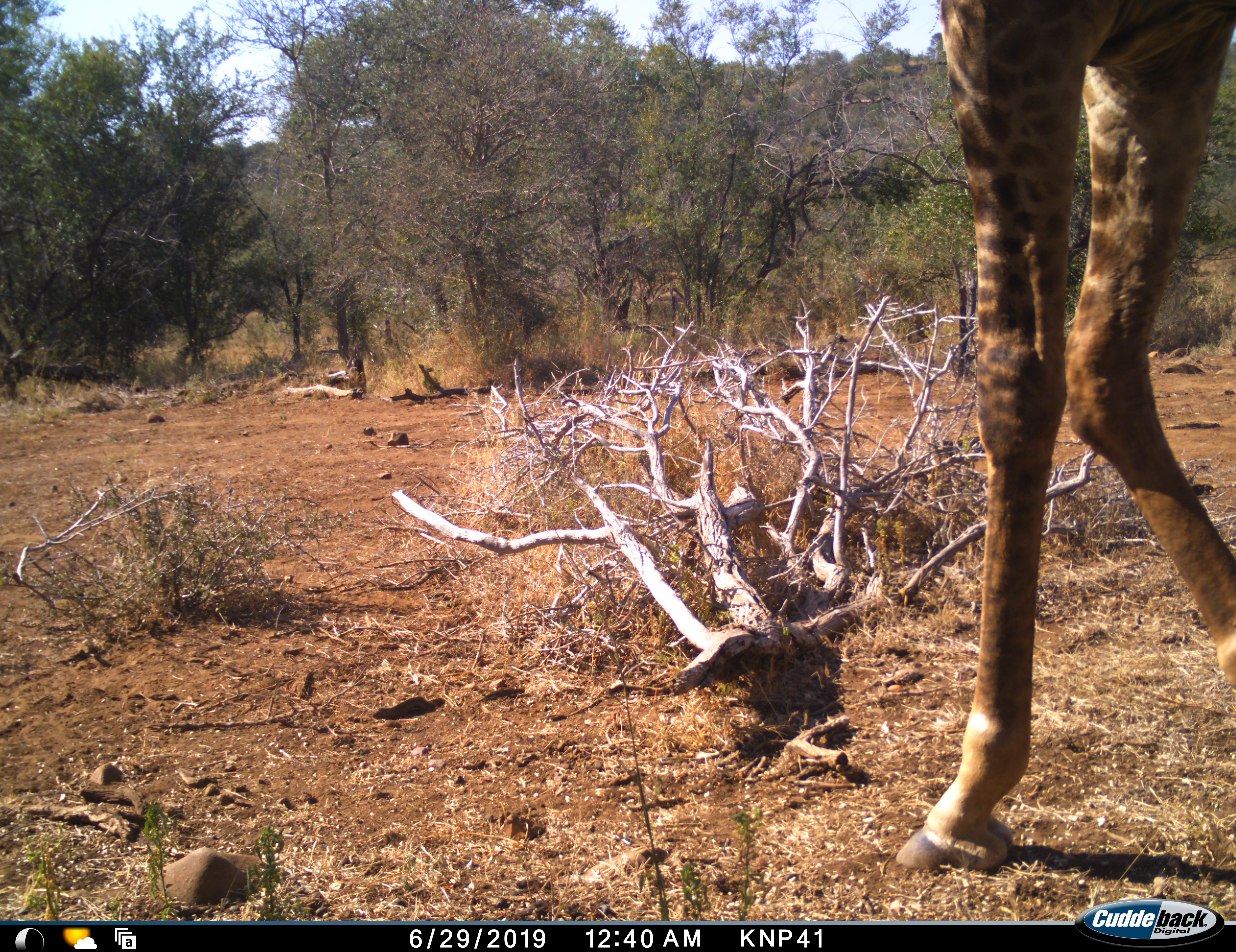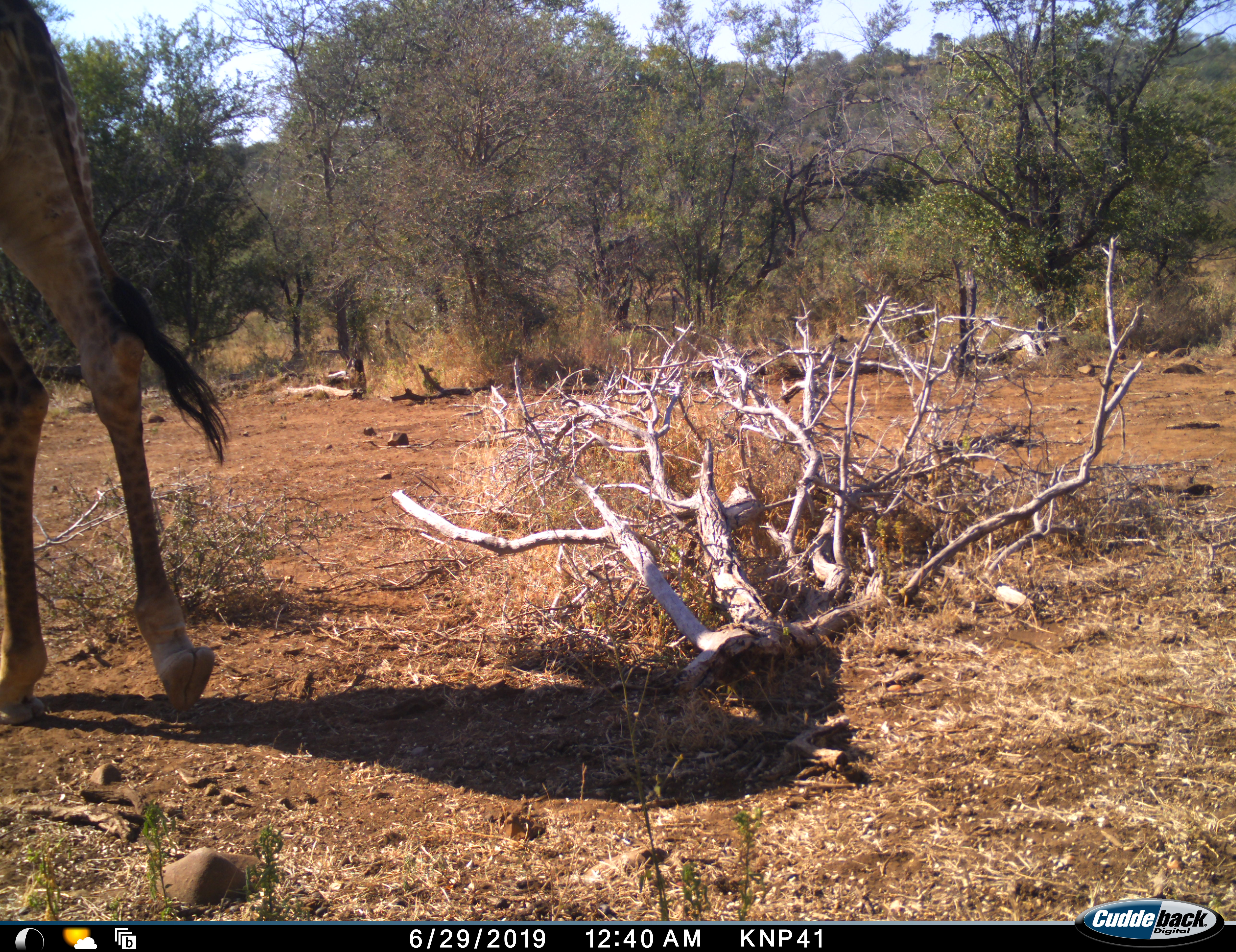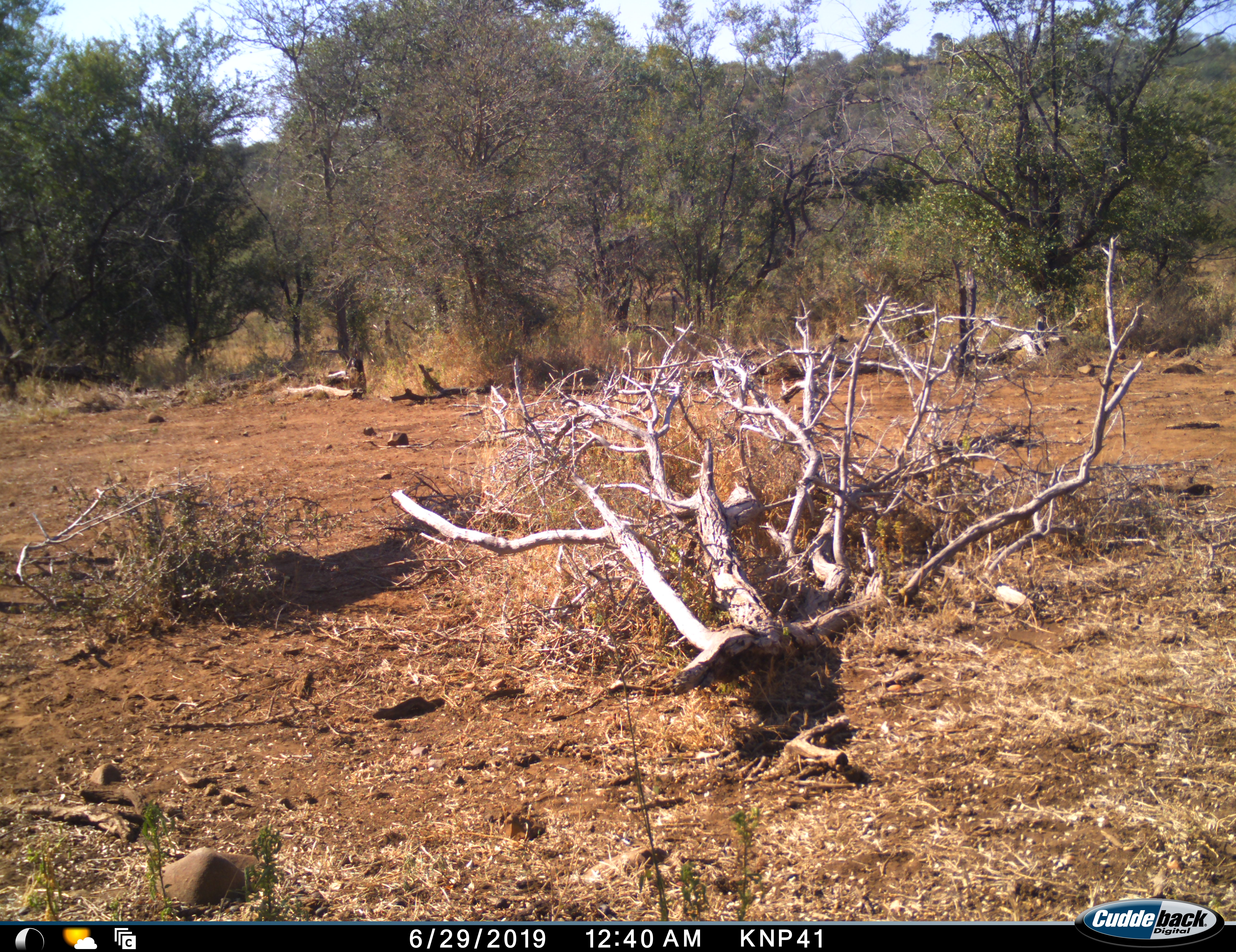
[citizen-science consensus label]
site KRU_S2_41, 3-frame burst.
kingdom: Animalia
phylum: Chordata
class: Mammalia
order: Artiodactyla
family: Giraffidae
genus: Giraffa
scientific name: Giraffa camelopardalis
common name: giraffe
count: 1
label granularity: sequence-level